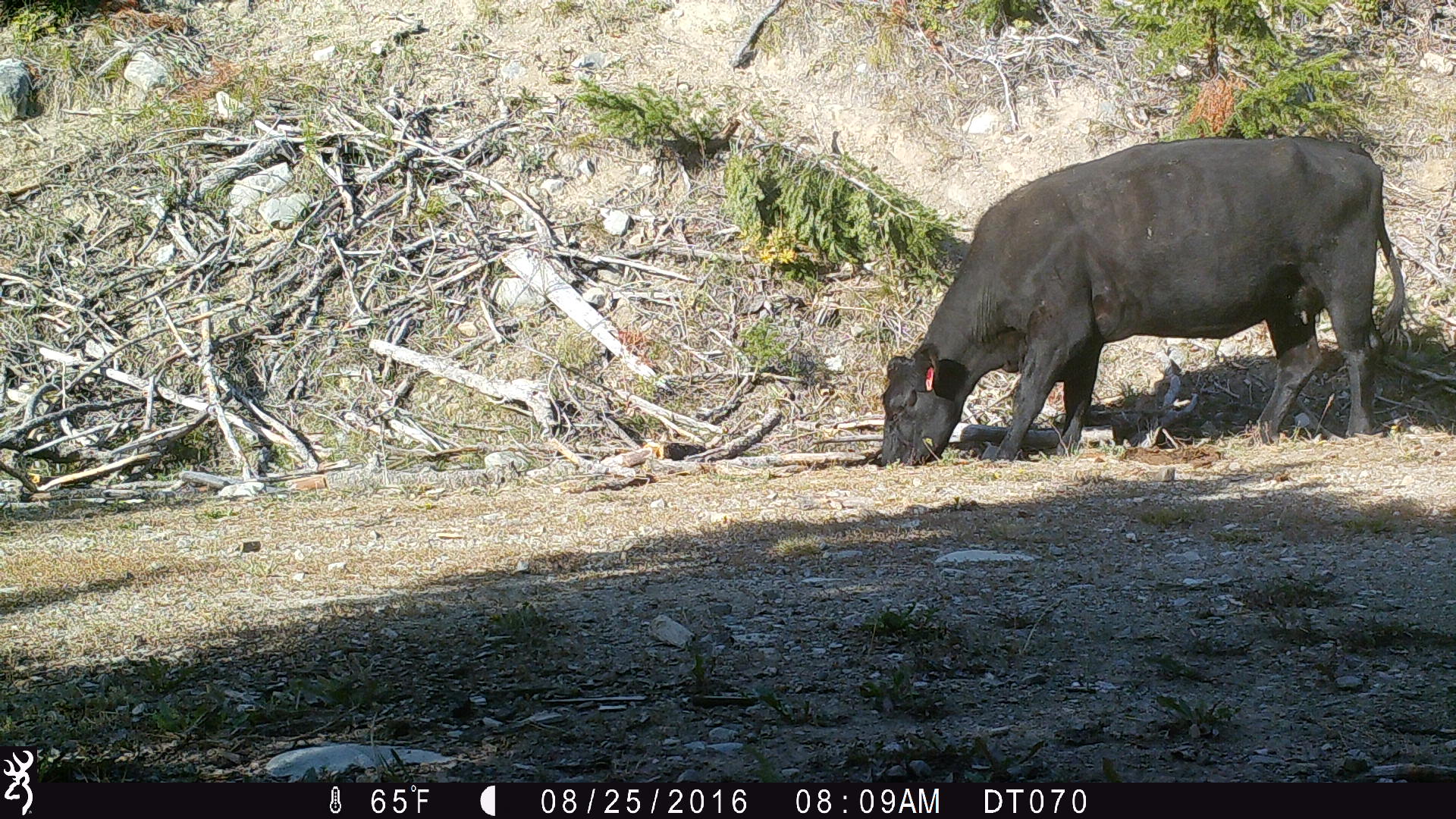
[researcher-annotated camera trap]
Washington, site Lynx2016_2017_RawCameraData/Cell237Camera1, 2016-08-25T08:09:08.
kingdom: Animalia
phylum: Chordata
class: Mammalia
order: Artiodactyla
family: Bovidae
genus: Bos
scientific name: Bos taurus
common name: domestic cattle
Domestic cattle (Bos taurus). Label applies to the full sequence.